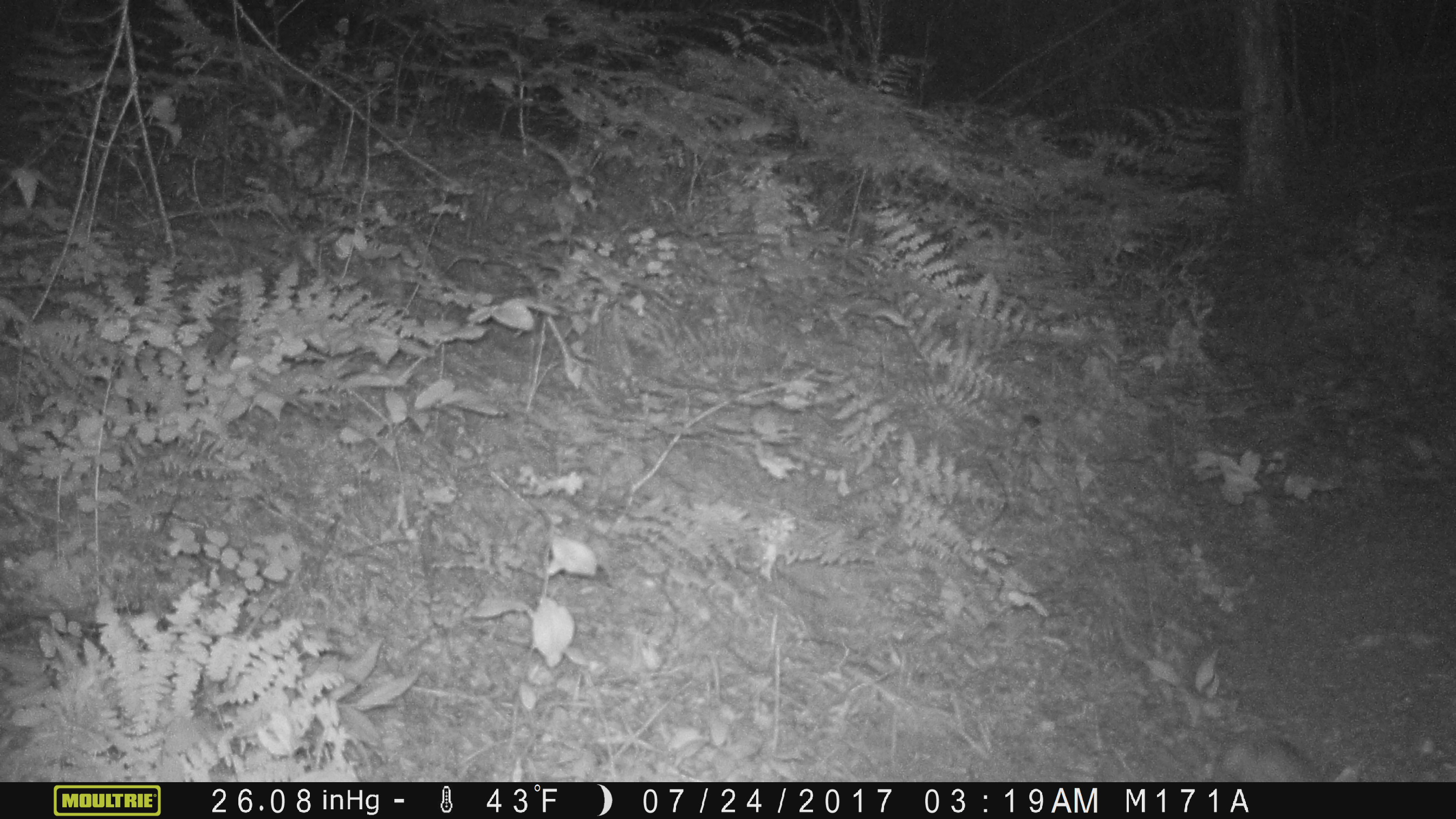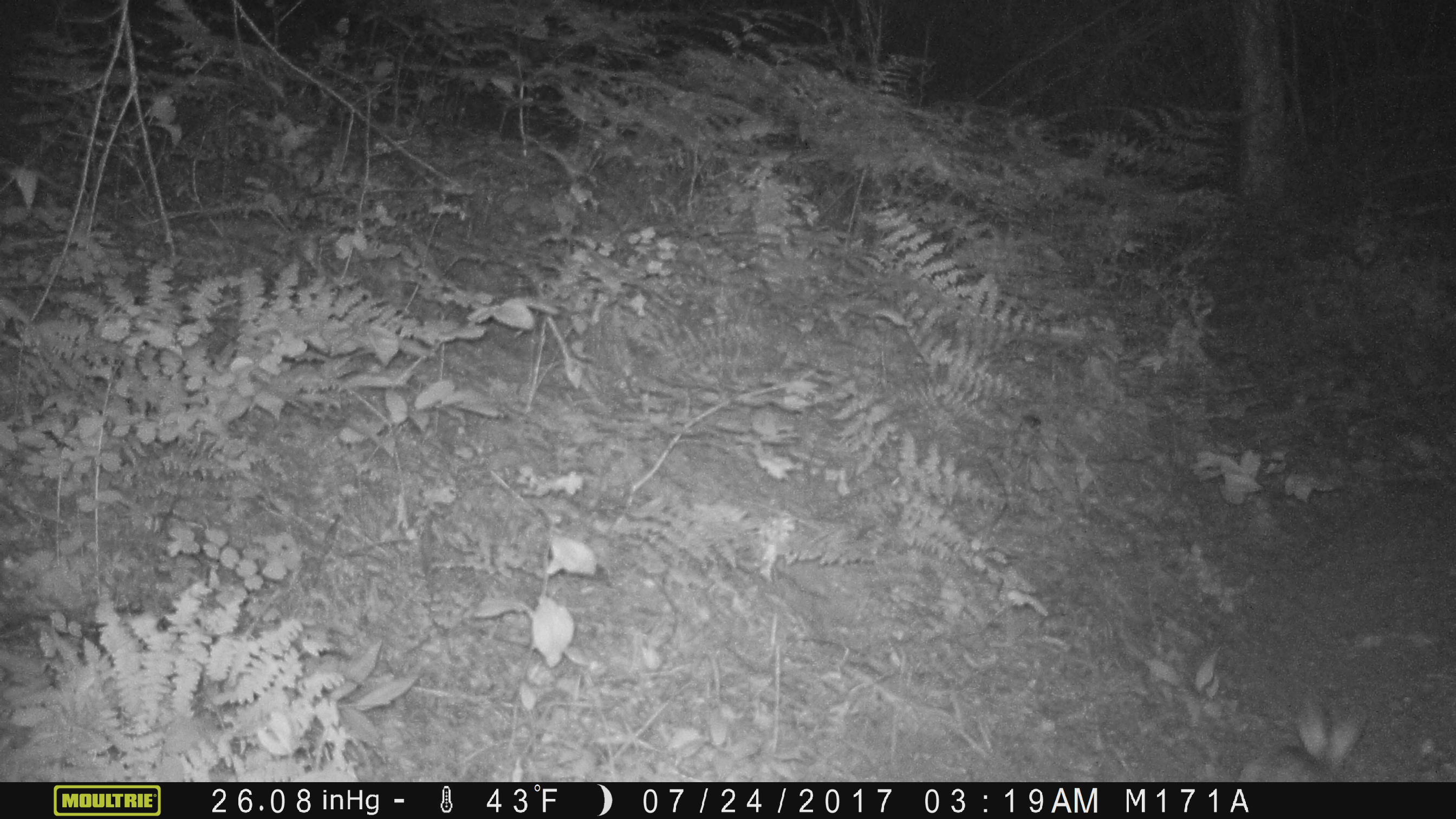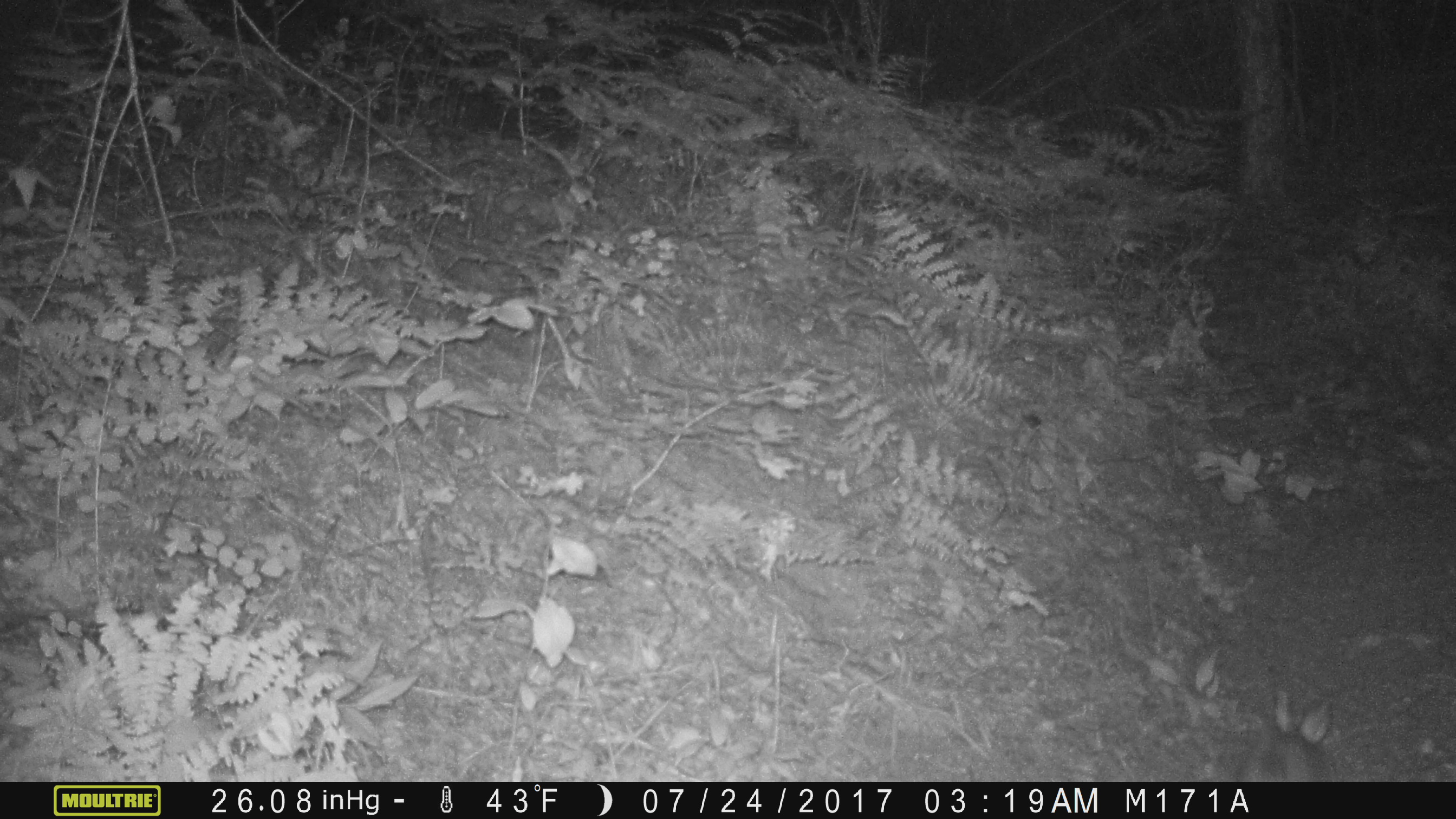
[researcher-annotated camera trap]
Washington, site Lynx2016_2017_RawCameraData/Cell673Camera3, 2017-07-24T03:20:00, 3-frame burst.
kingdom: Animalia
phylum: Chordata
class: Mammalia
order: Lagomorpha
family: Leporidae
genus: Lepus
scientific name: Lepus americanus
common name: snowshoe hare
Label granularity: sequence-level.